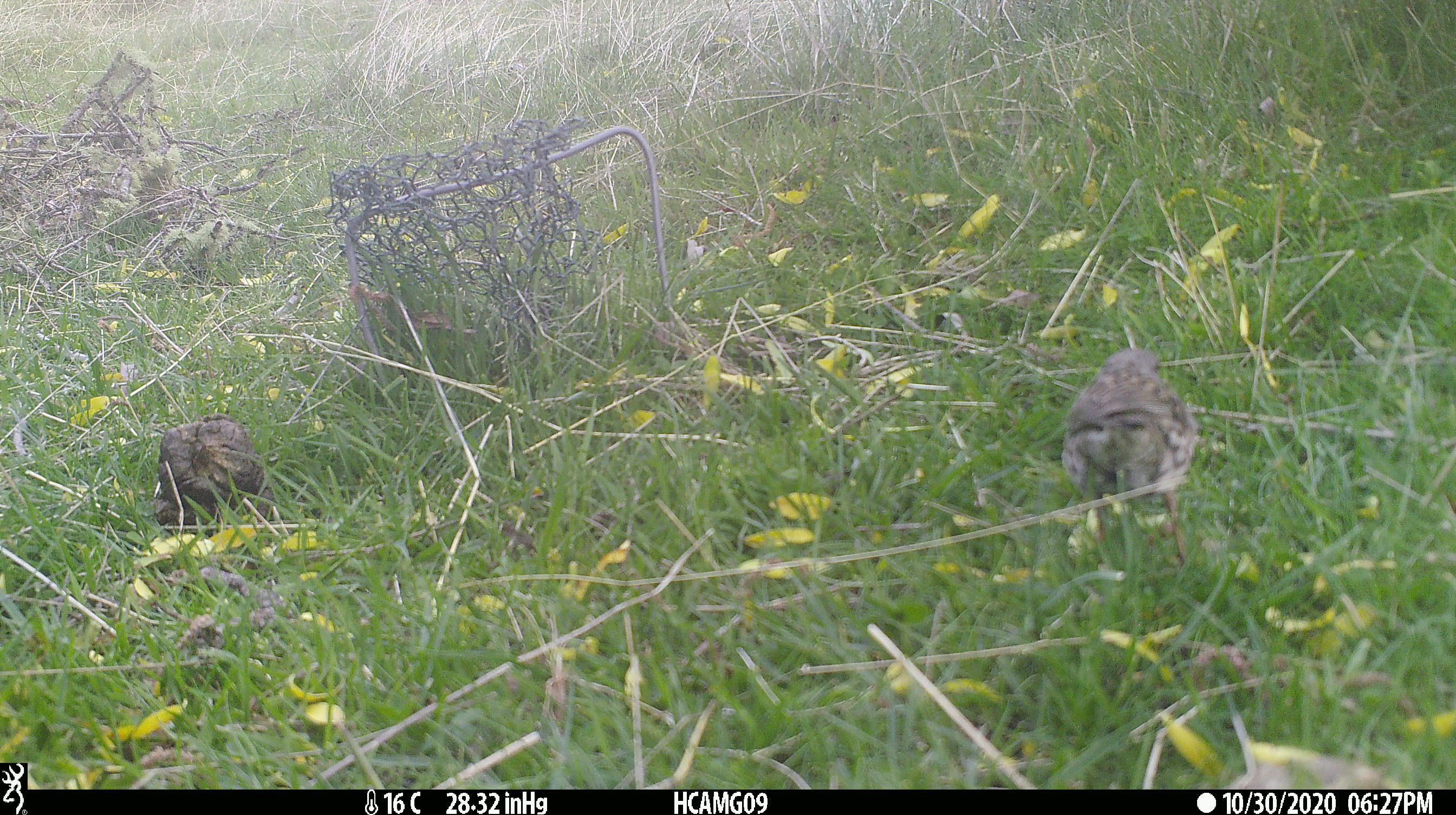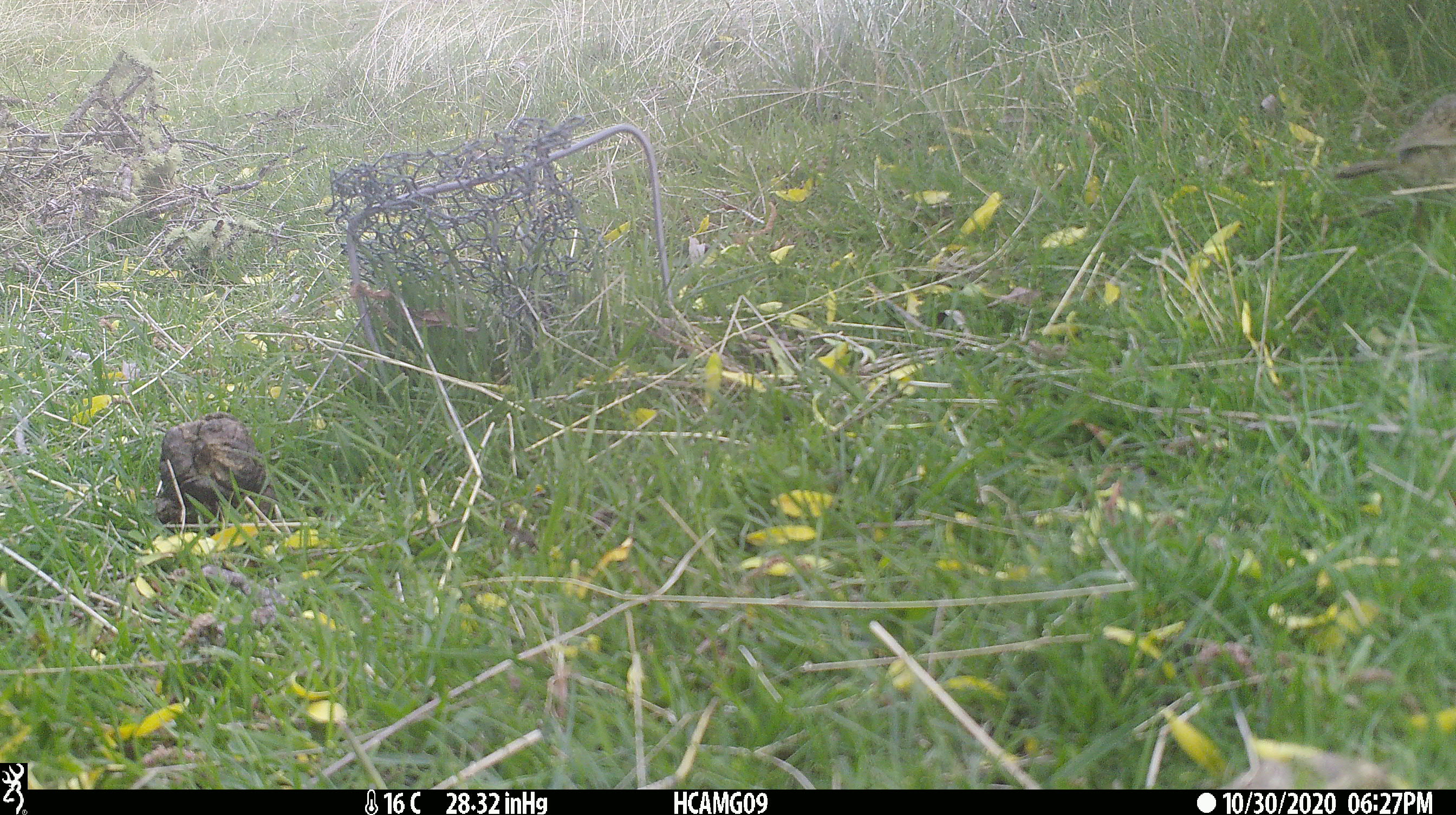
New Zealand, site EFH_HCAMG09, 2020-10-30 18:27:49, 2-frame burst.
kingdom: Animalia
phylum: Chordata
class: Aves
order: Passeriformes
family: Prunellidae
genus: Prunella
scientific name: Prunella modularis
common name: dunnock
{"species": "dunnock (Prunella modularis)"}